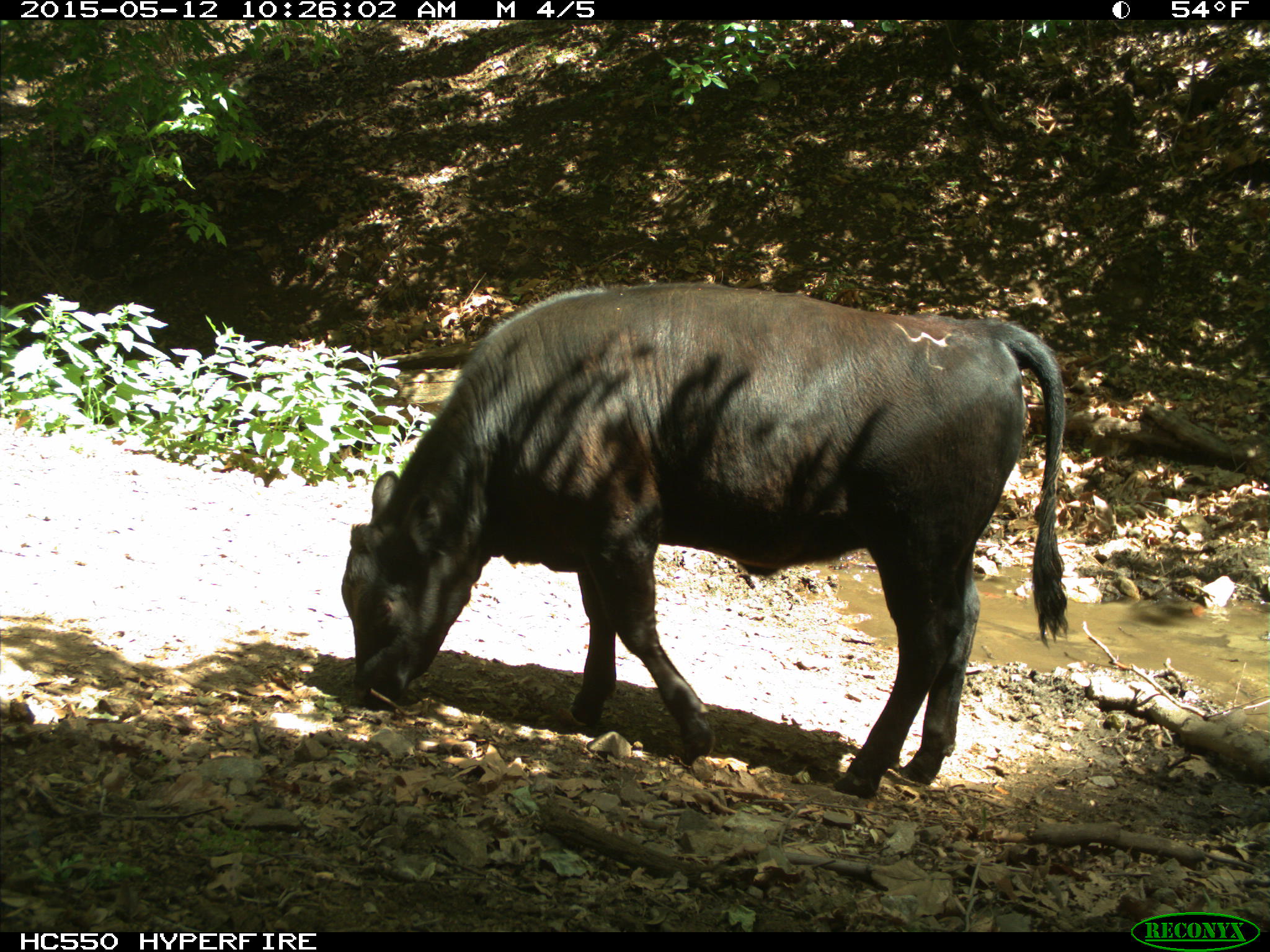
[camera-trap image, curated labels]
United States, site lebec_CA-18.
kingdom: Animalia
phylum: Chordata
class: Mammalia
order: Artiodactyla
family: Bovidae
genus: Bos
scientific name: Bos taurus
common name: domestic cow